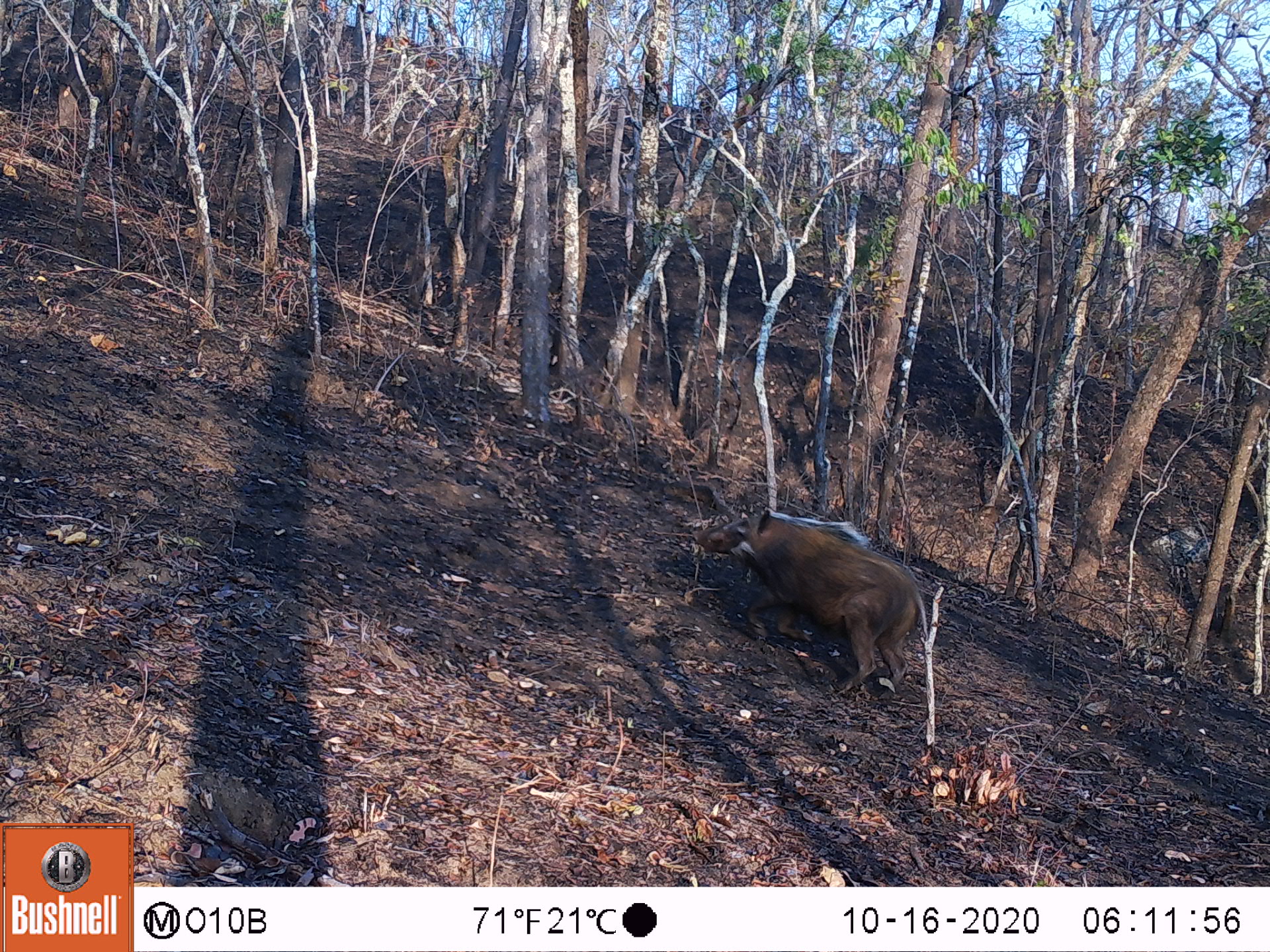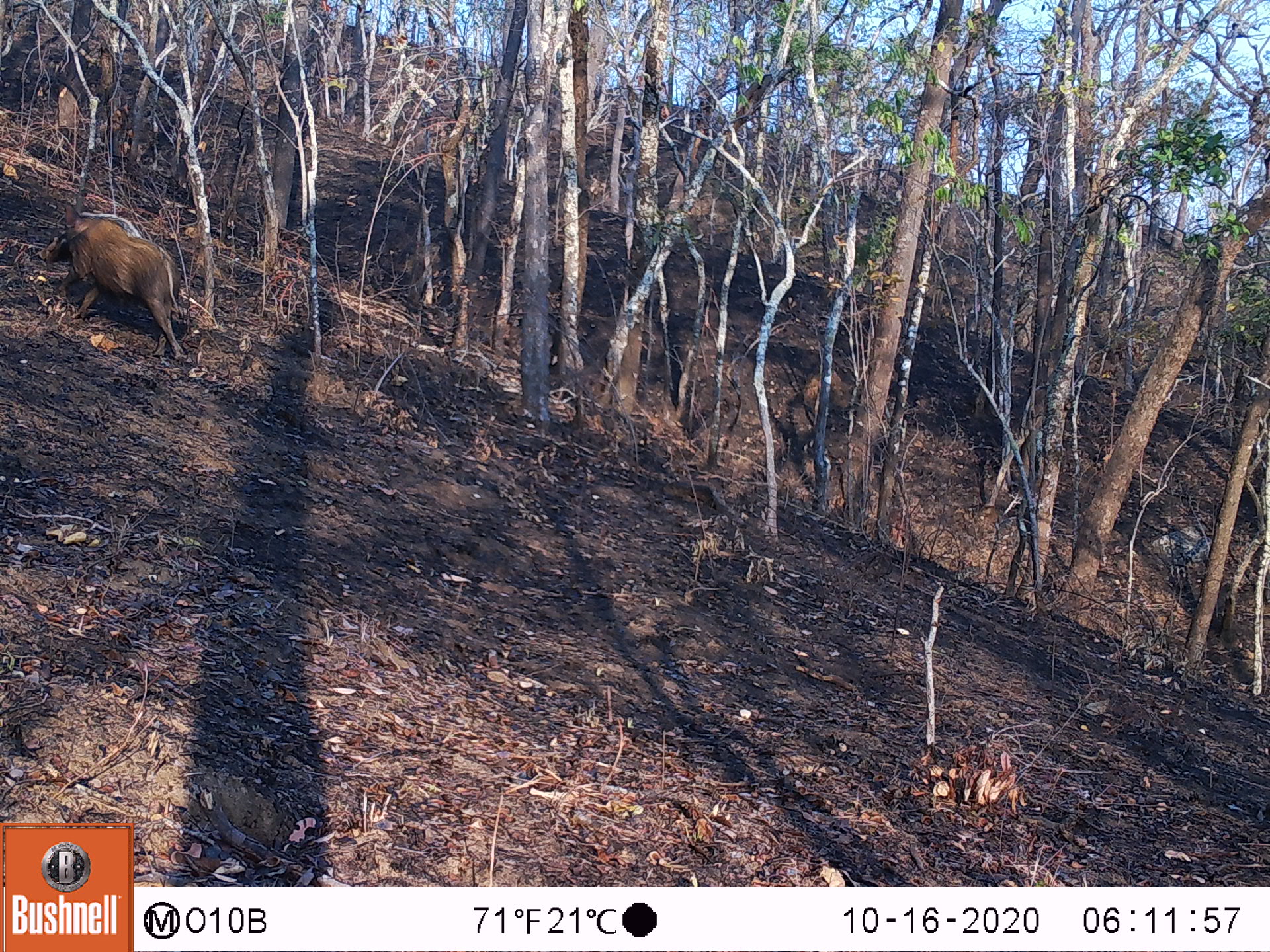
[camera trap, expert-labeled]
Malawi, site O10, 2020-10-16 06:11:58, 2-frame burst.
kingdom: Animalia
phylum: Chordata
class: Mammalia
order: Artiodactyla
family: Suidae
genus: Potamochoerus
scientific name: Potamochoerus larvatus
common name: bushpig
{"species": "bushpig (Potamochoerus larvatus)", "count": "1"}